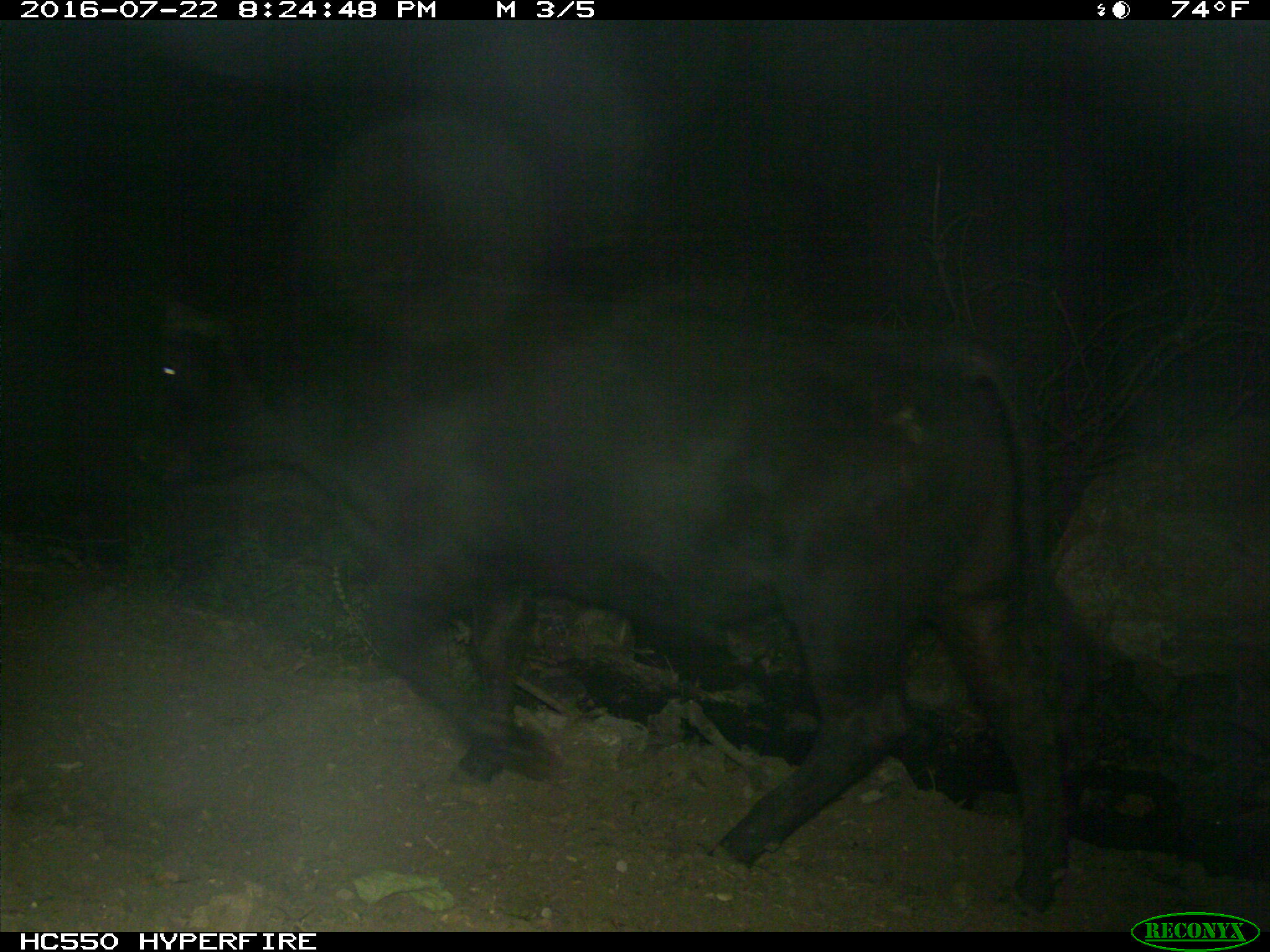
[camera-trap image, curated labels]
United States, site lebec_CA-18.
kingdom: Animalia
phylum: Chordata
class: Mammalia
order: Artiodactyla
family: Bovidae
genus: Bos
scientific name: Bos taurus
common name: domestic cow